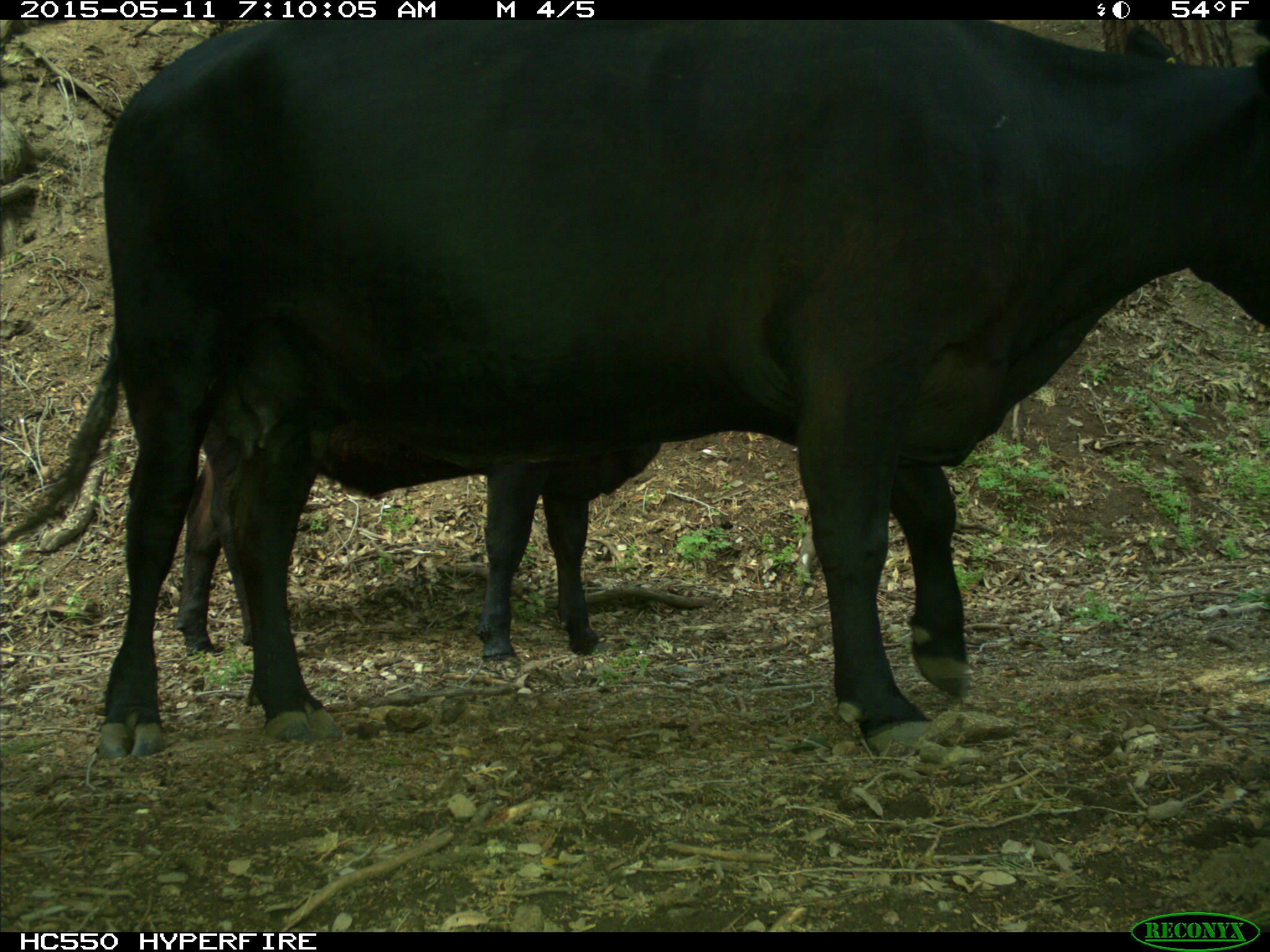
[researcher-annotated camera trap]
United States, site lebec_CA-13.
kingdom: Animalia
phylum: Chordata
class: Mammalia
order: Artiodactyla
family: Bovidae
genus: Bos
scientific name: Bos taurus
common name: domestic cow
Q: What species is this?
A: Bos taurus (domestic cow).